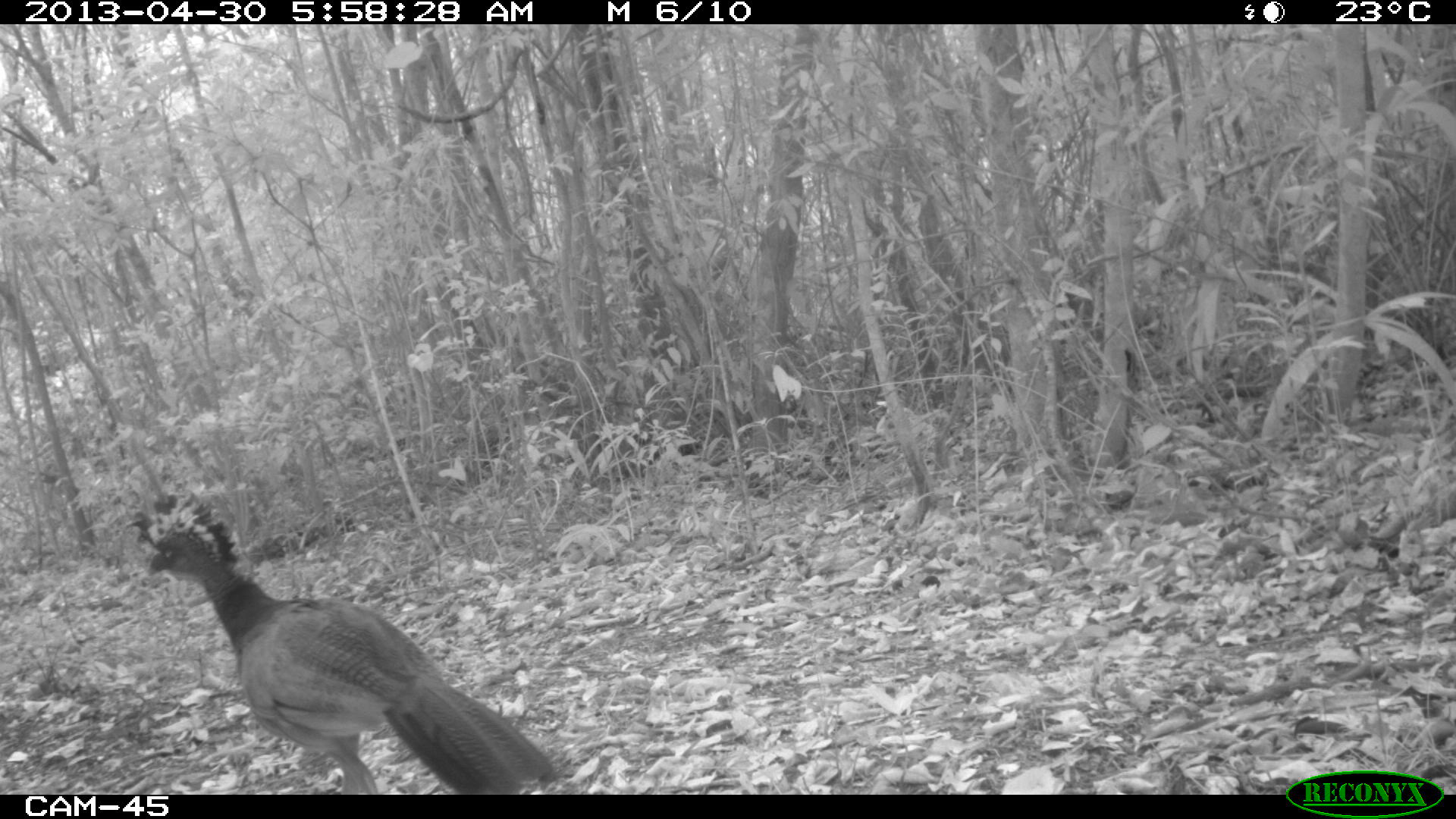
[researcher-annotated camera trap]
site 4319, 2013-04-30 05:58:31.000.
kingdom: Animalia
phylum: Chordata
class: Aves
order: Galliformes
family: Cracidae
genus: Crax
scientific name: Crax rubra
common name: great curassow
Crax rubra (great curassow), count 1, sex female.